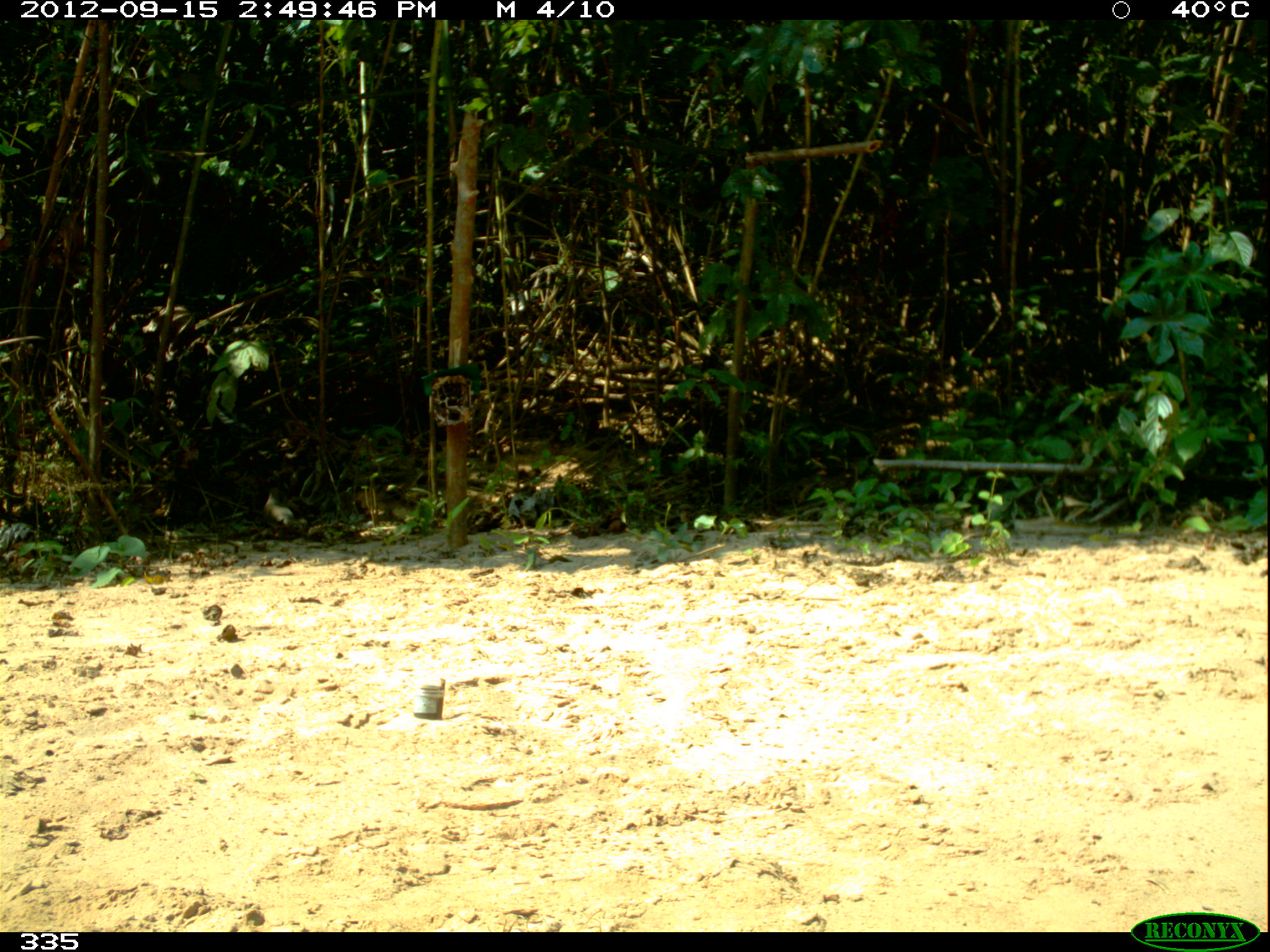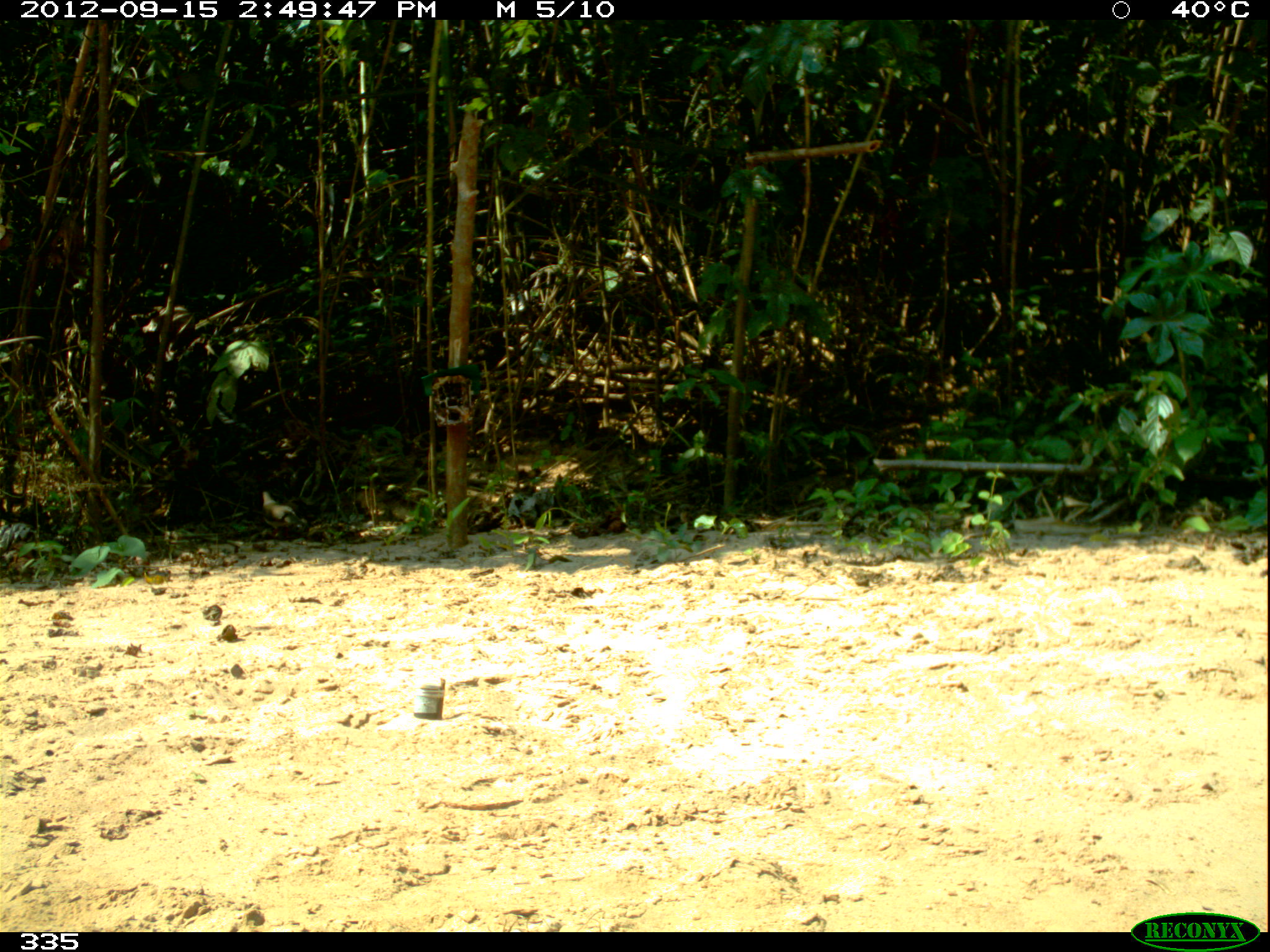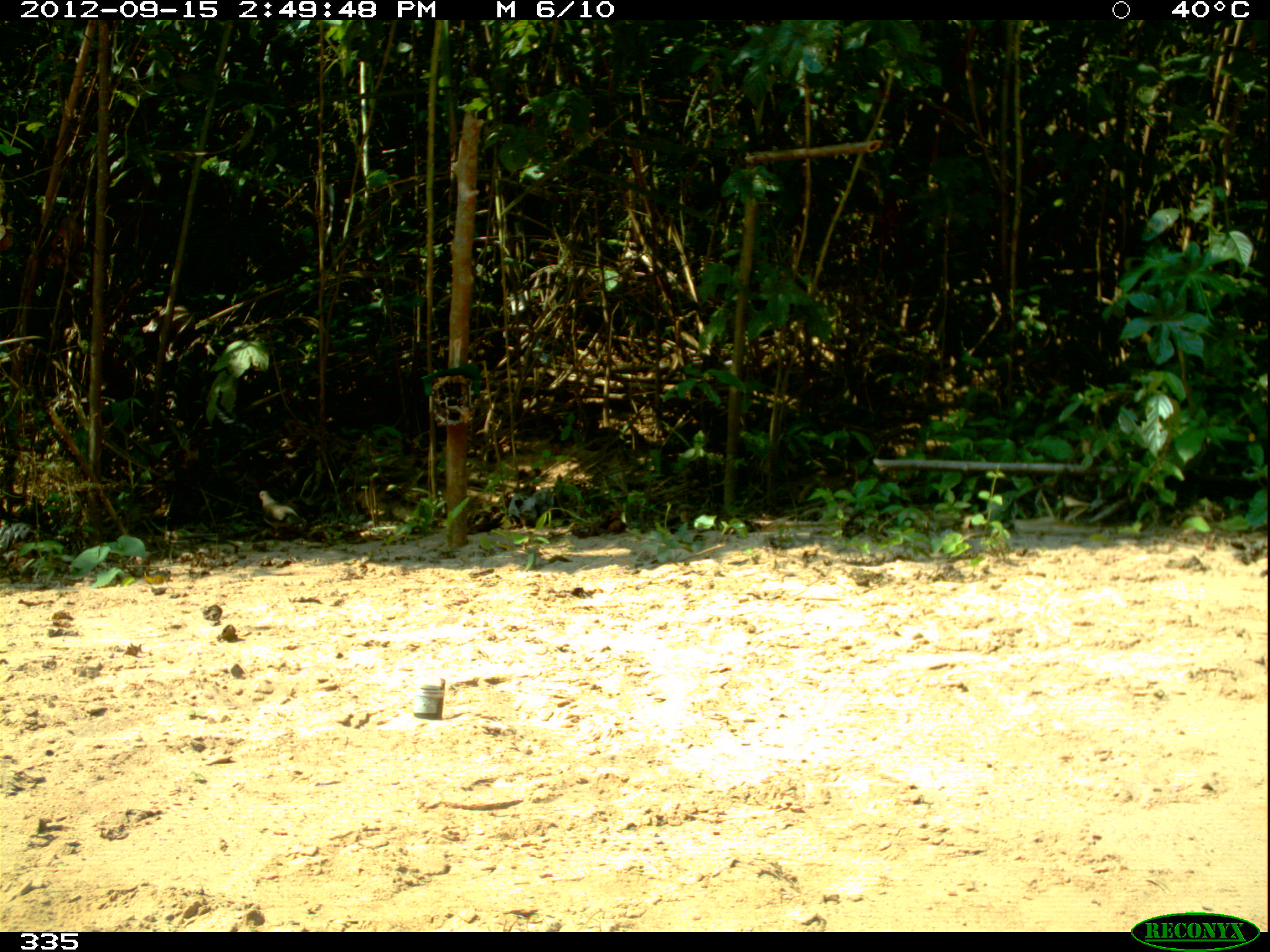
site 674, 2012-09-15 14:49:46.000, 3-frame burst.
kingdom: Animalia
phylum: Chordata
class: Aves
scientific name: Aves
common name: bird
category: unknown bird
Unknown bird (bird) (Aves).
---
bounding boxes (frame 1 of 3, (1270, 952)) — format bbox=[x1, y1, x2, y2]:
unknown bird: bbox=[263, 486, 295, 540]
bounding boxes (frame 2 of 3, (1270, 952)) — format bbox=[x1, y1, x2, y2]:
unknown bird: bbox=[261, 491, 307, 540]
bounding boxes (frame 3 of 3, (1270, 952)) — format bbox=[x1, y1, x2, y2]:
unknown bird: bbox=[257, 490, 307, 540]